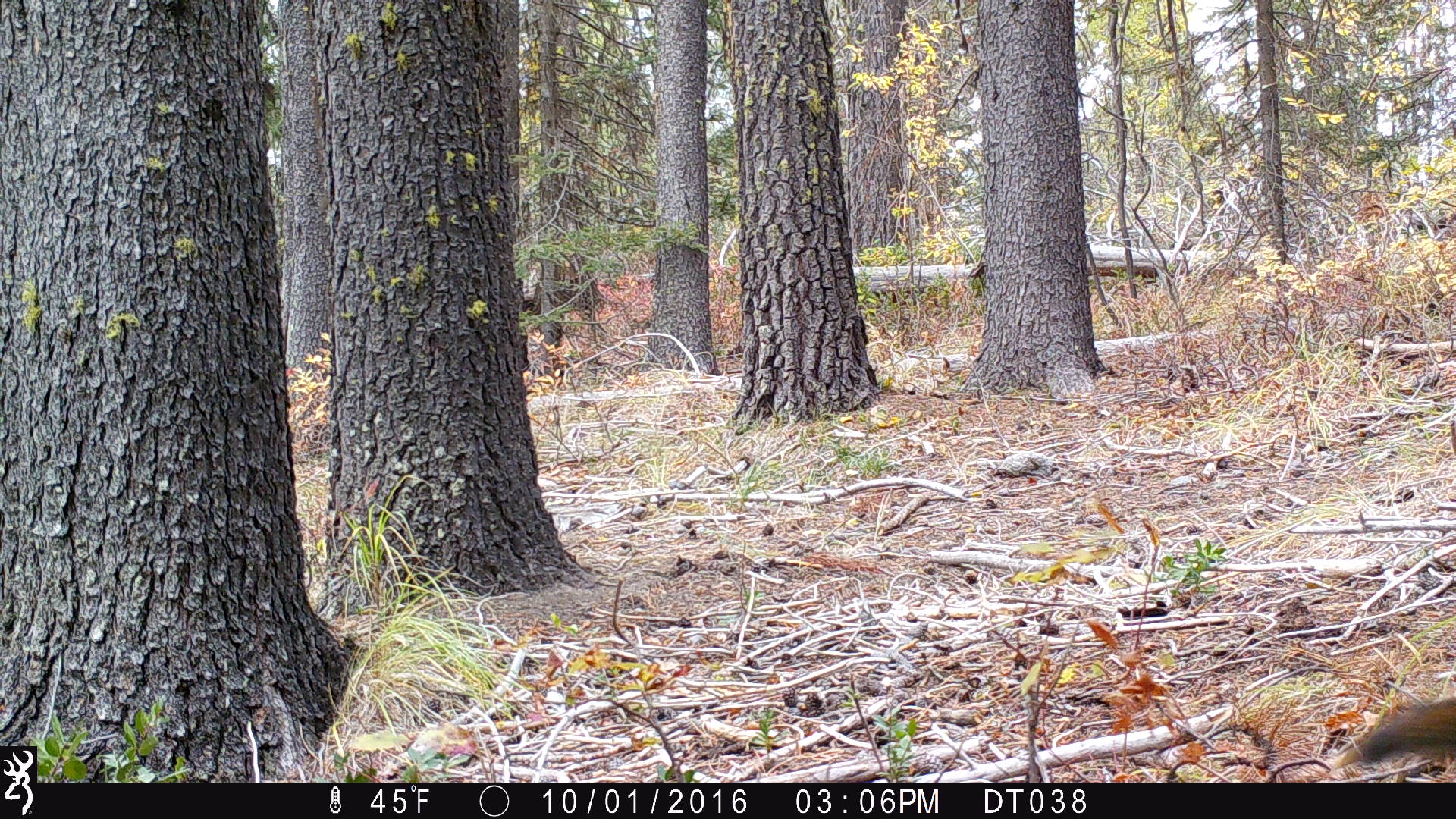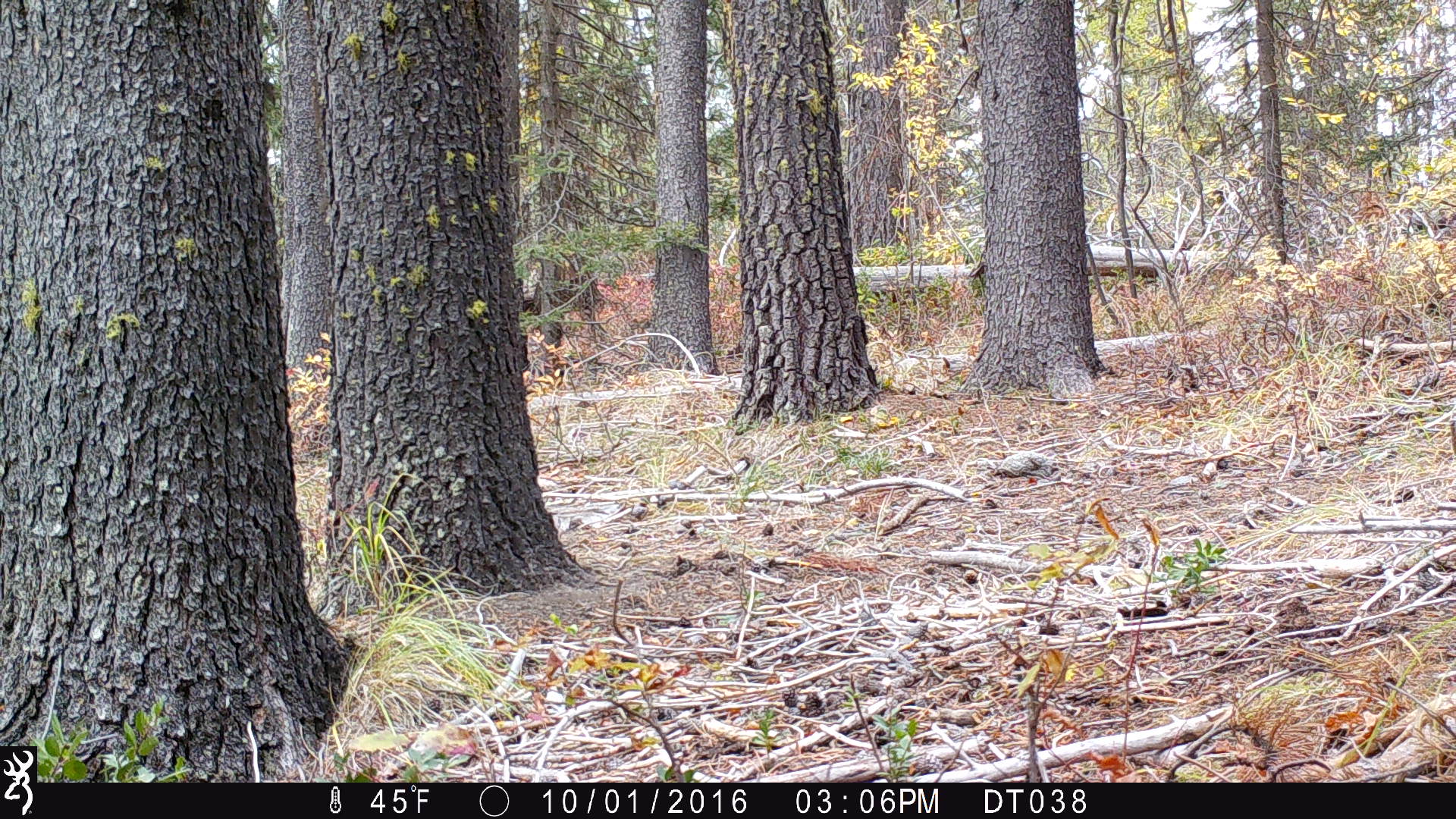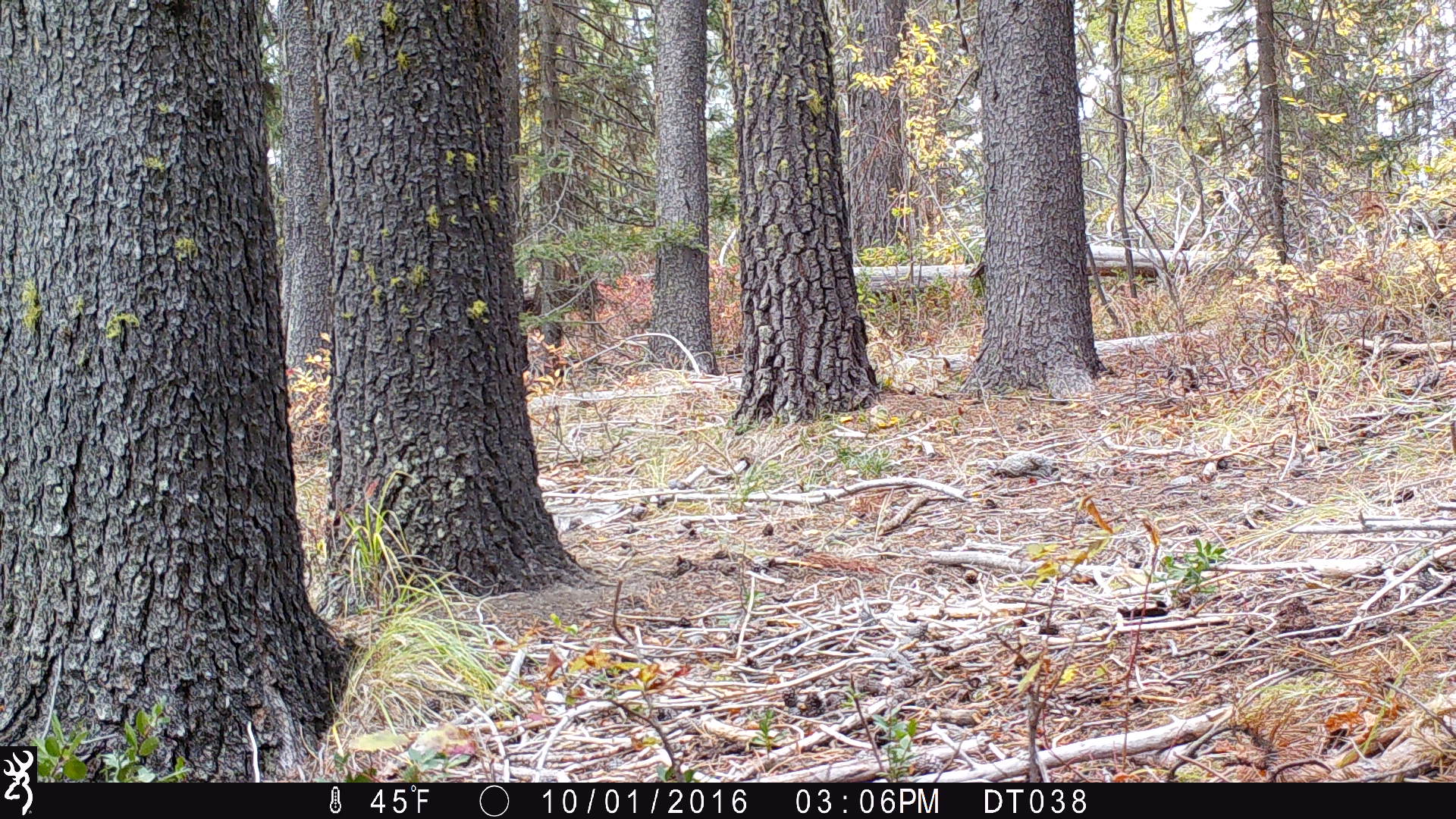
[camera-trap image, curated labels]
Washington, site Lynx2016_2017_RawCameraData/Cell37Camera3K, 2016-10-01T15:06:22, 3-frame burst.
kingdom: Animalia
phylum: Chordata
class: Mammalia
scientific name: Mammalia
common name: small mammal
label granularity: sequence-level